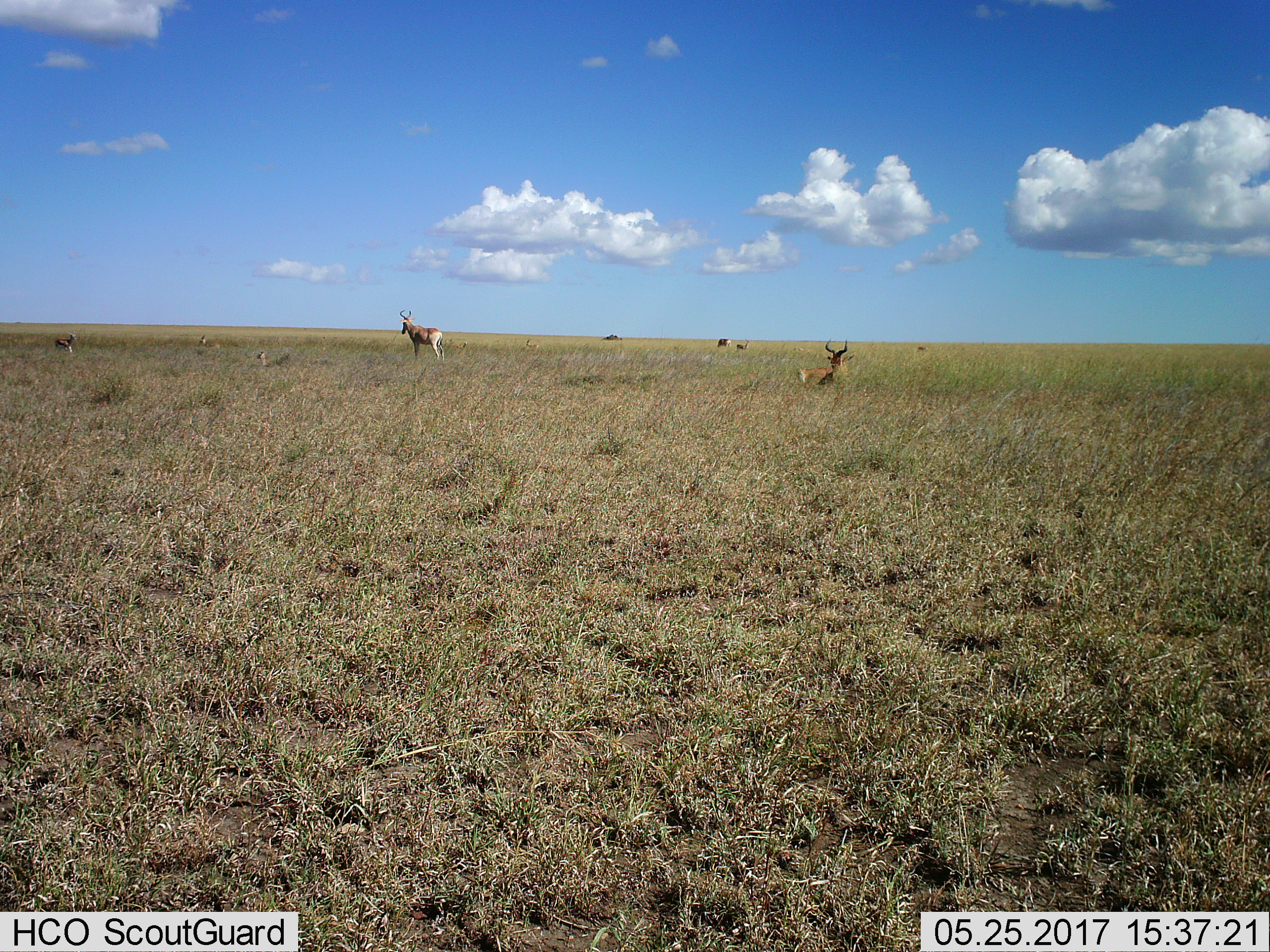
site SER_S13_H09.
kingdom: Animalia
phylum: Chordata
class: Mammalia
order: Artiodactyla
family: Bovidae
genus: Alcelaphus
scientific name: Alcelaphus buselaphus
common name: hartebeest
Hartebeest (Alcelaphus buselaphus), count 8. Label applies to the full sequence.